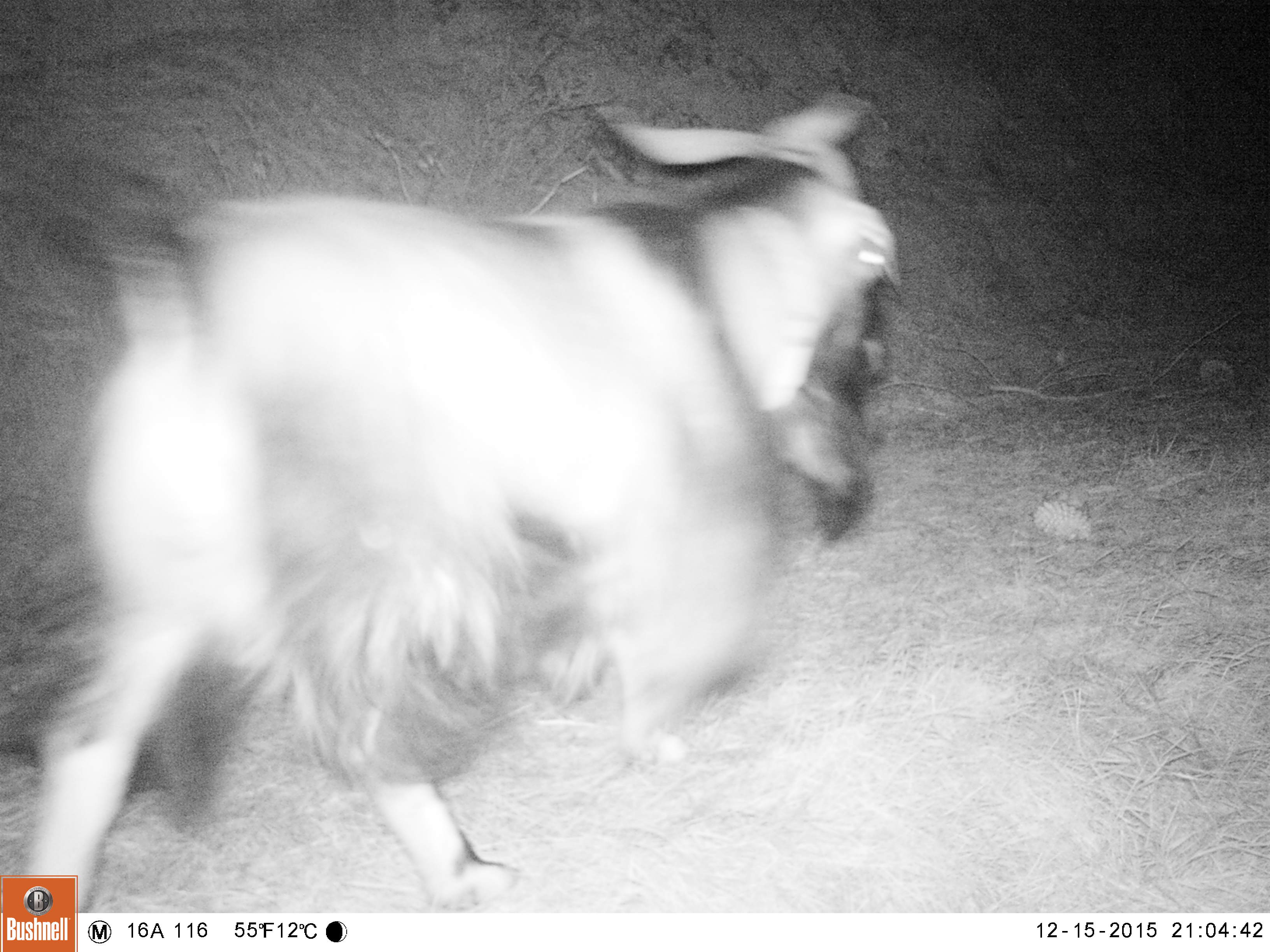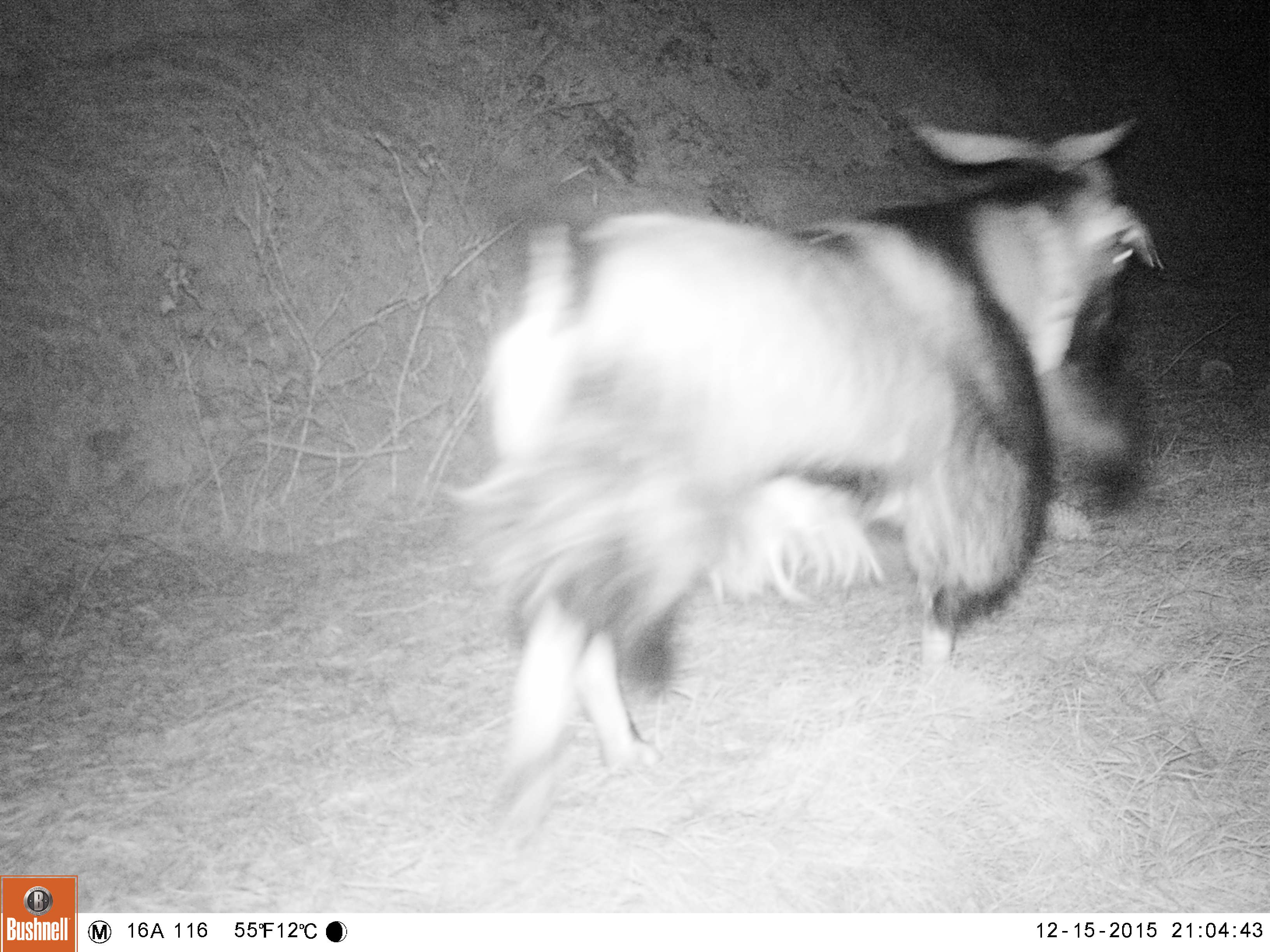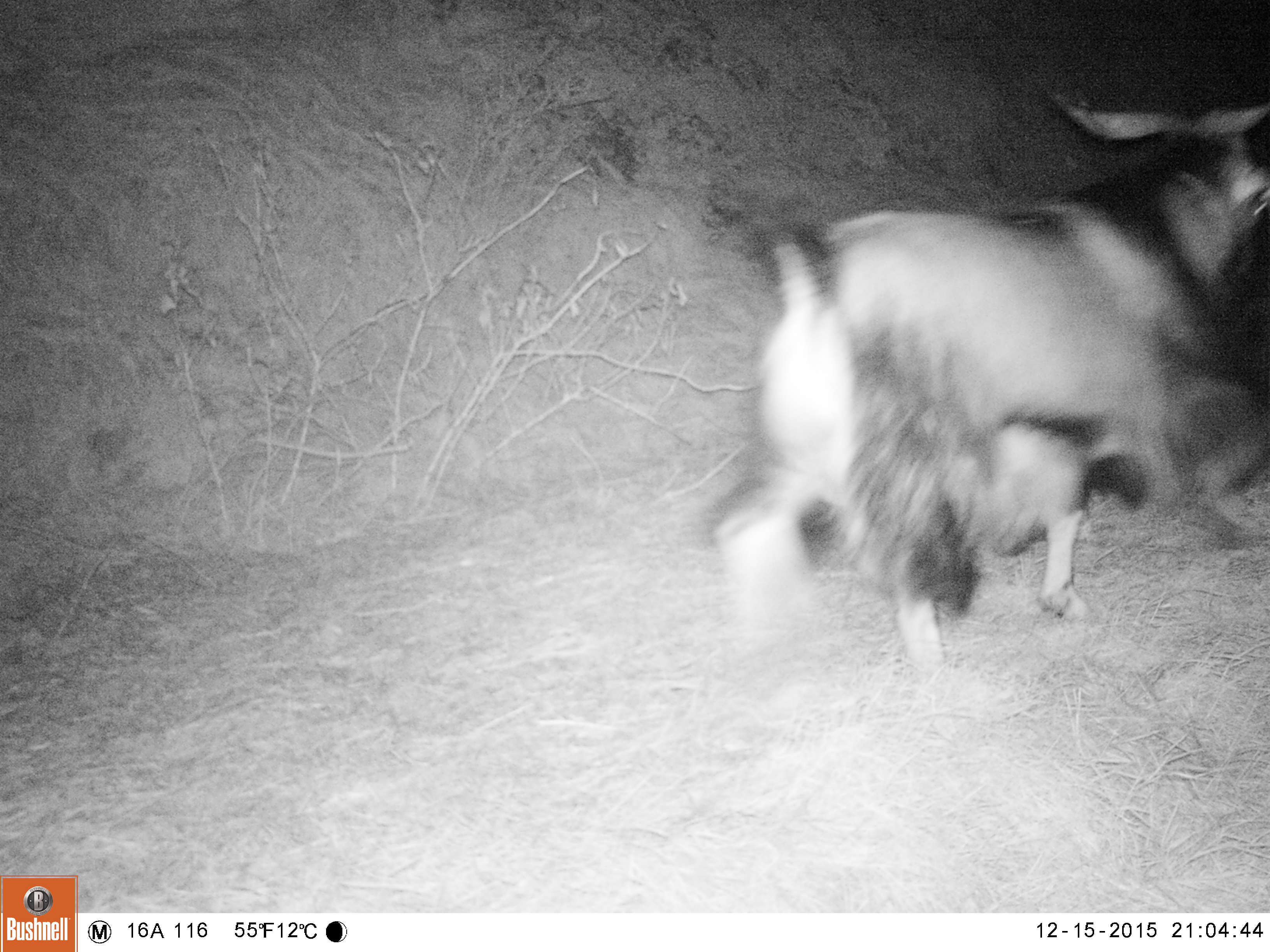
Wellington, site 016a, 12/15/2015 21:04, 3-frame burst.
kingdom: Animalia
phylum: Chordata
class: Mammalia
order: Artiodactyla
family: Bovidae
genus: Capra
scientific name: Capra hircus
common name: goat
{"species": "goat (Capra hircus)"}